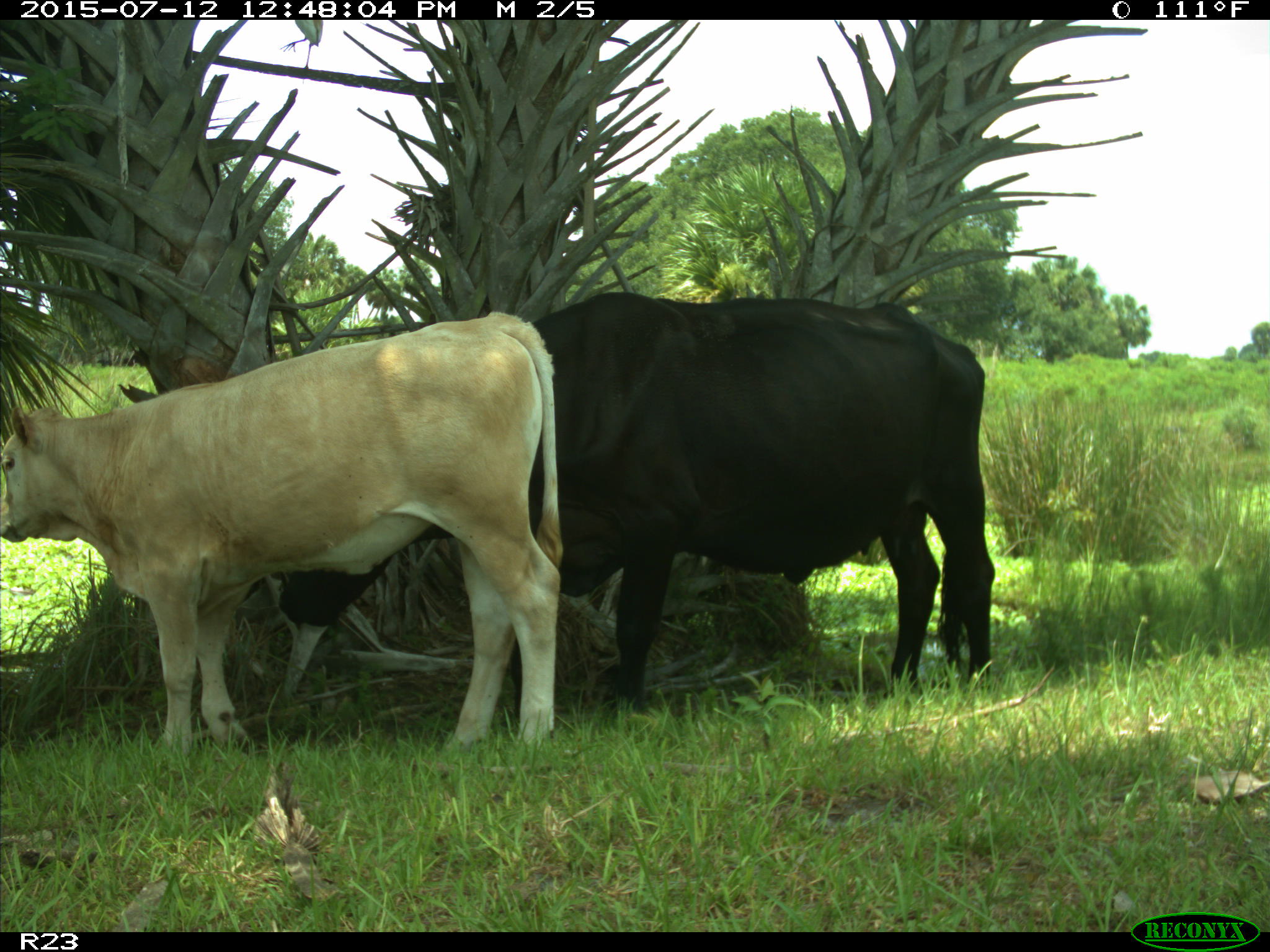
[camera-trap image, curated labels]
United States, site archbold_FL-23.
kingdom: Animalia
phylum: Chordata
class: Mammalia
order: Artiodactyla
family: Bovidae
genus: Bos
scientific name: Bos taurus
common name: domestic cow